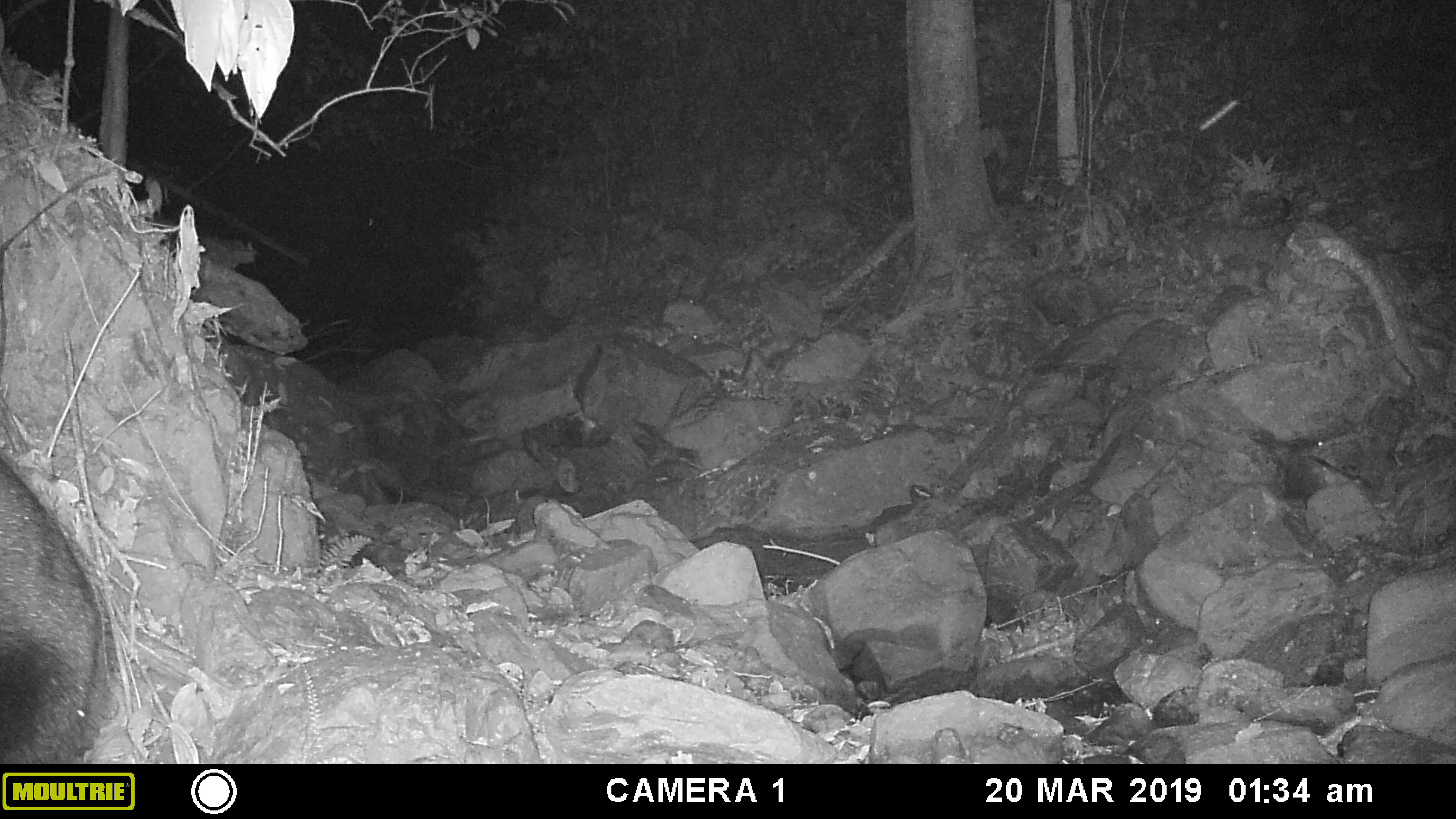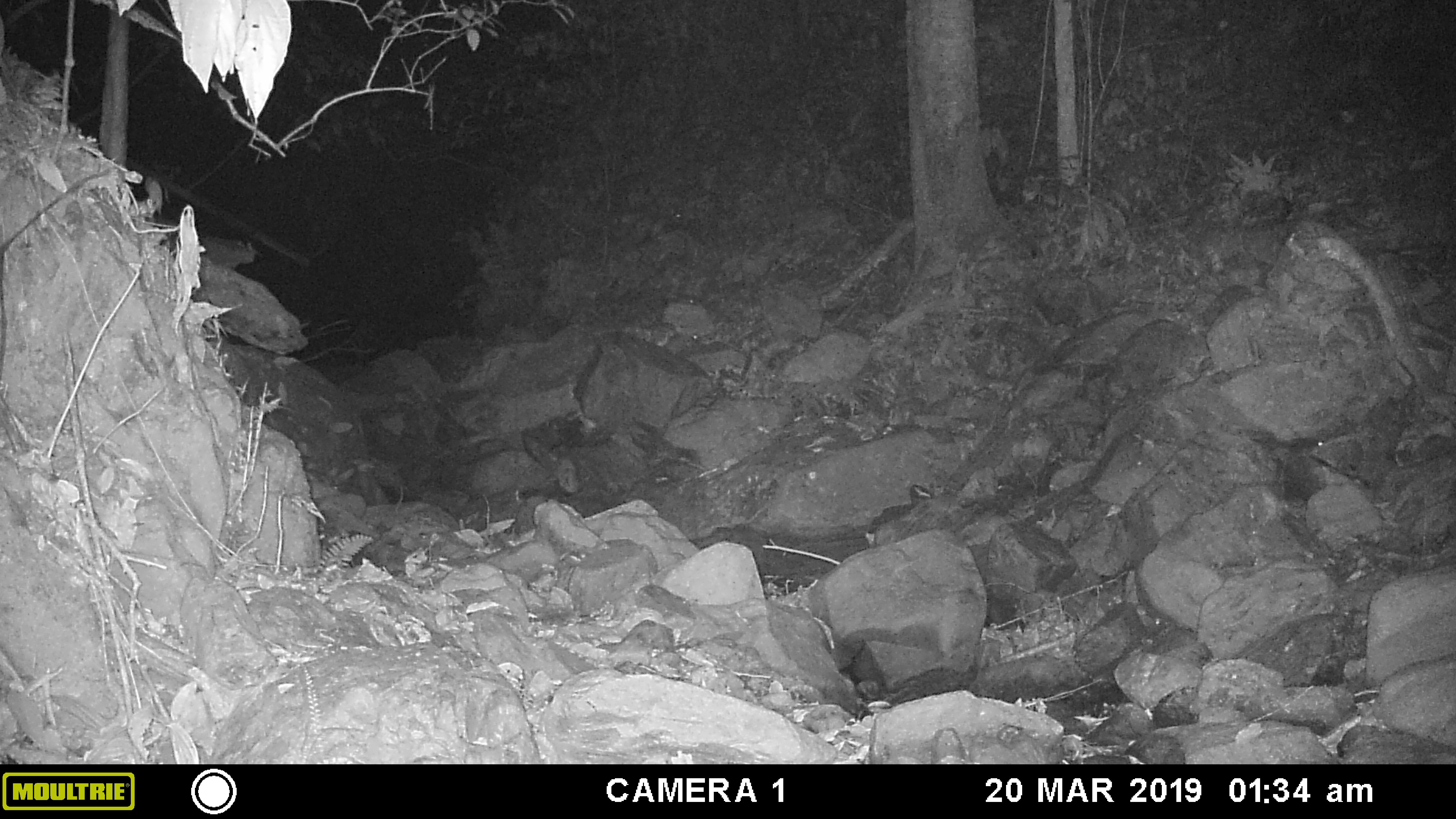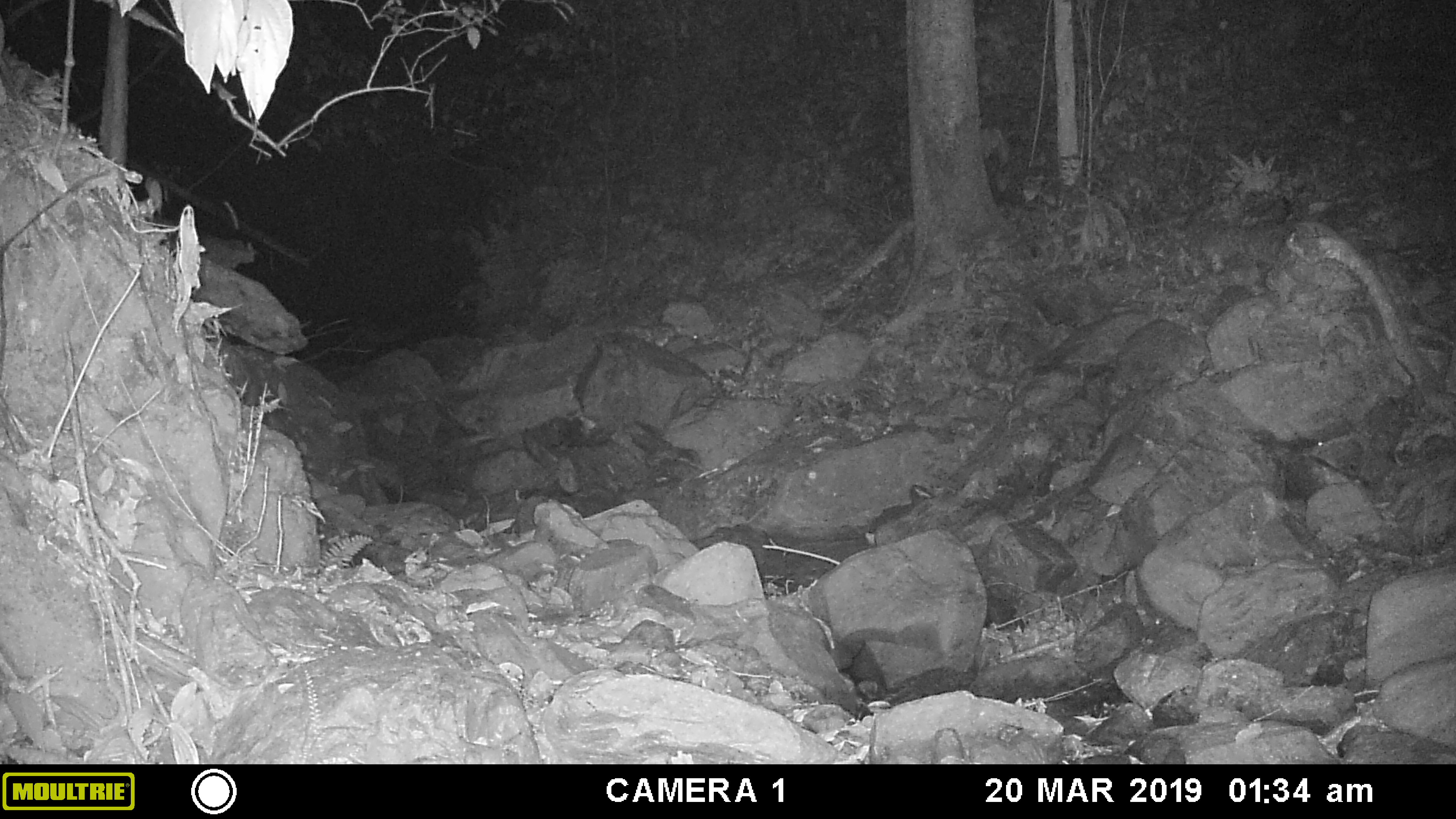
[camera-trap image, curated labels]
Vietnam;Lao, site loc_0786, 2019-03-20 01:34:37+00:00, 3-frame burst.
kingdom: Animalia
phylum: Chordata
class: Mammalia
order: Carnivora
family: Ursidae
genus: Helarctos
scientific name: Helarctos malayanus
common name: sun bear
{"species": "sun bear (Helarctos malayanus)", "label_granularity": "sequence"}